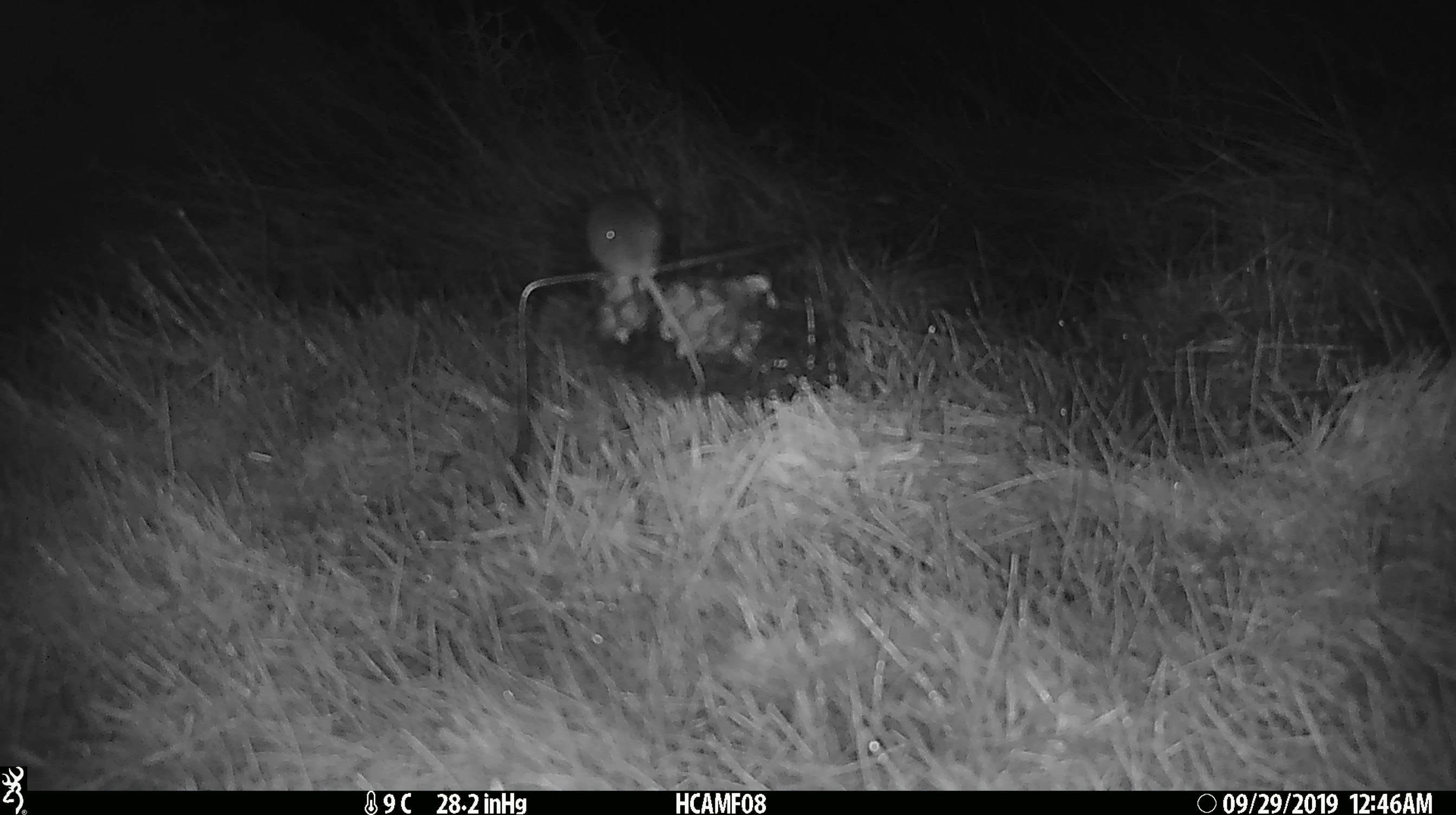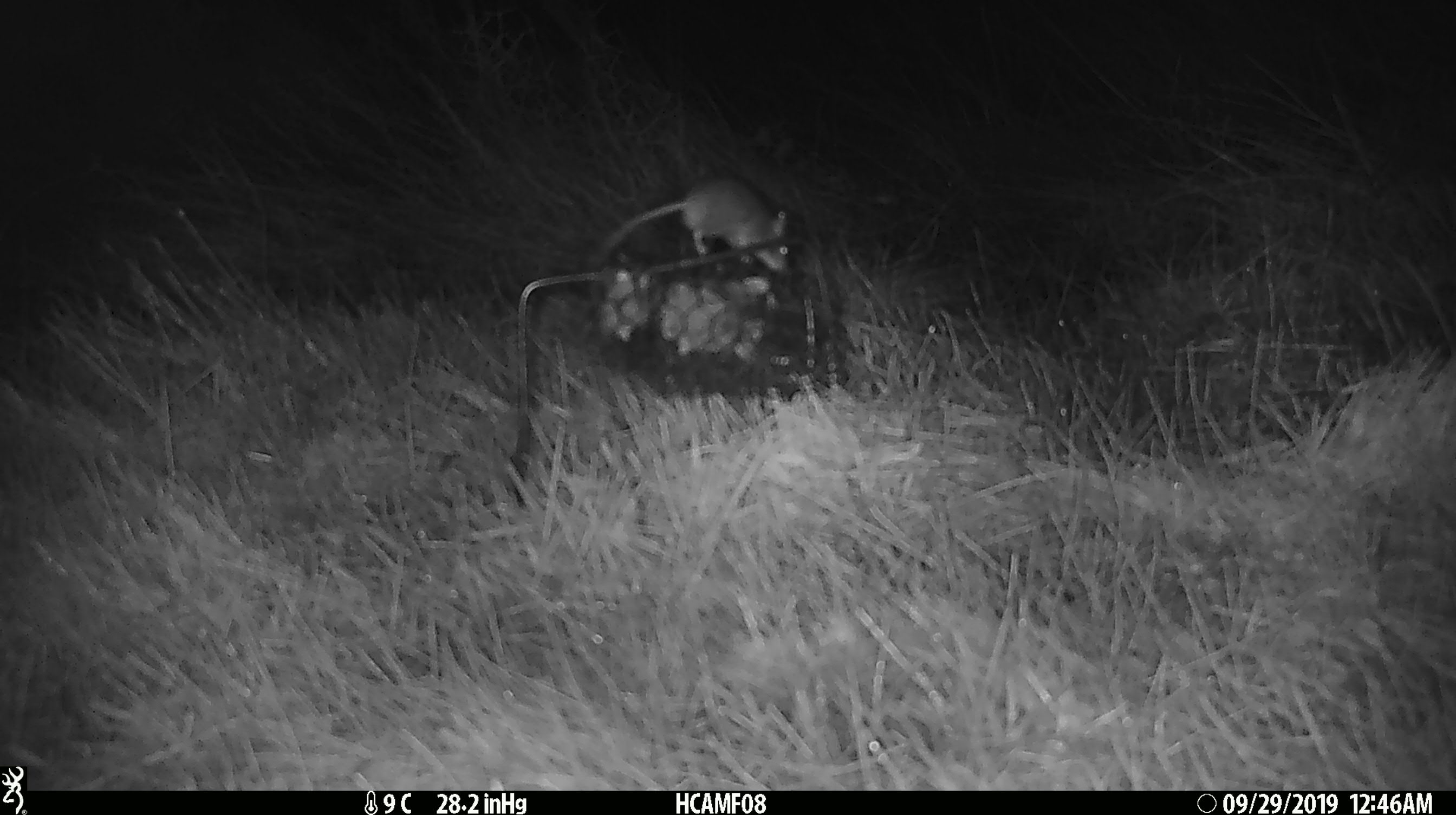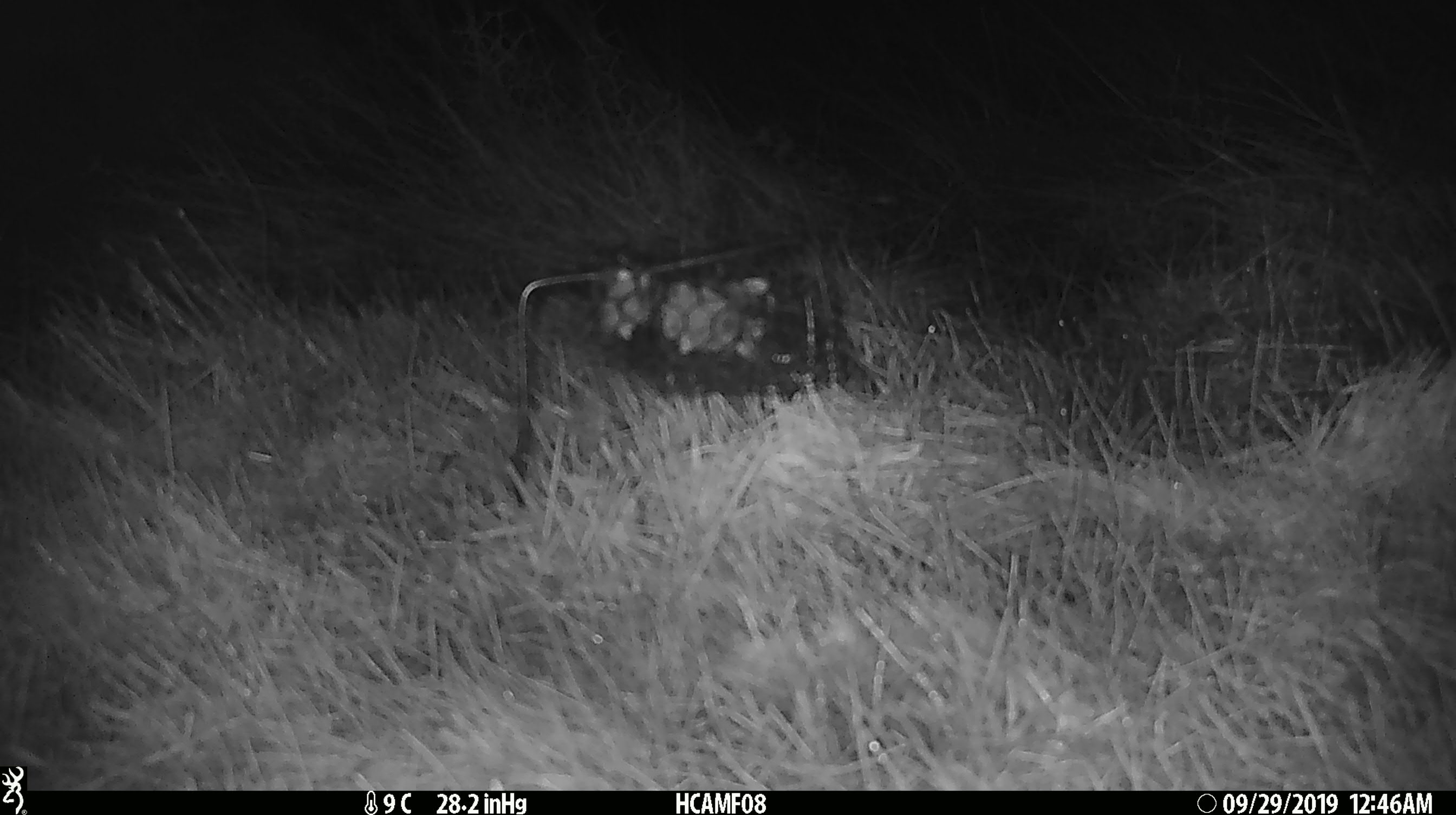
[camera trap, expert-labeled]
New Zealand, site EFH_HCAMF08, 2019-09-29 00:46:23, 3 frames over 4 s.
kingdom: Animalia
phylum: Chordata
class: Mammalia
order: Rodentia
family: Muridae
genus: Mus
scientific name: Mus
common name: mouse